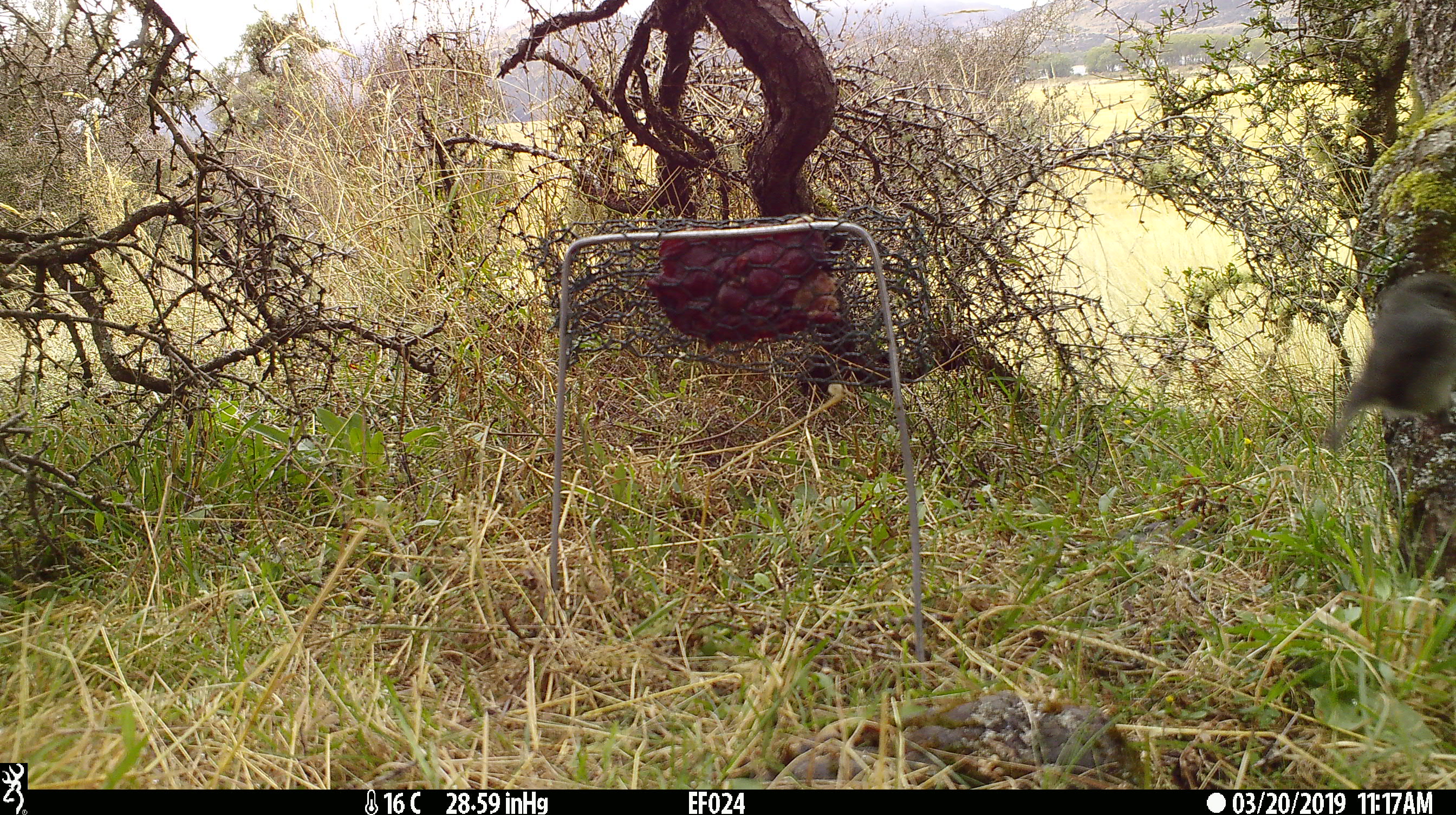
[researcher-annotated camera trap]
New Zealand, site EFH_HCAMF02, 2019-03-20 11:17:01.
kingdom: Animalia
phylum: Chordata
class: Aves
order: Passeriformes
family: Petroicidae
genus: Petroica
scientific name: Petroica australis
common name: new zealand robin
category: robin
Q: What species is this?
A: Robin (new zealand robin) (Petroica australis).